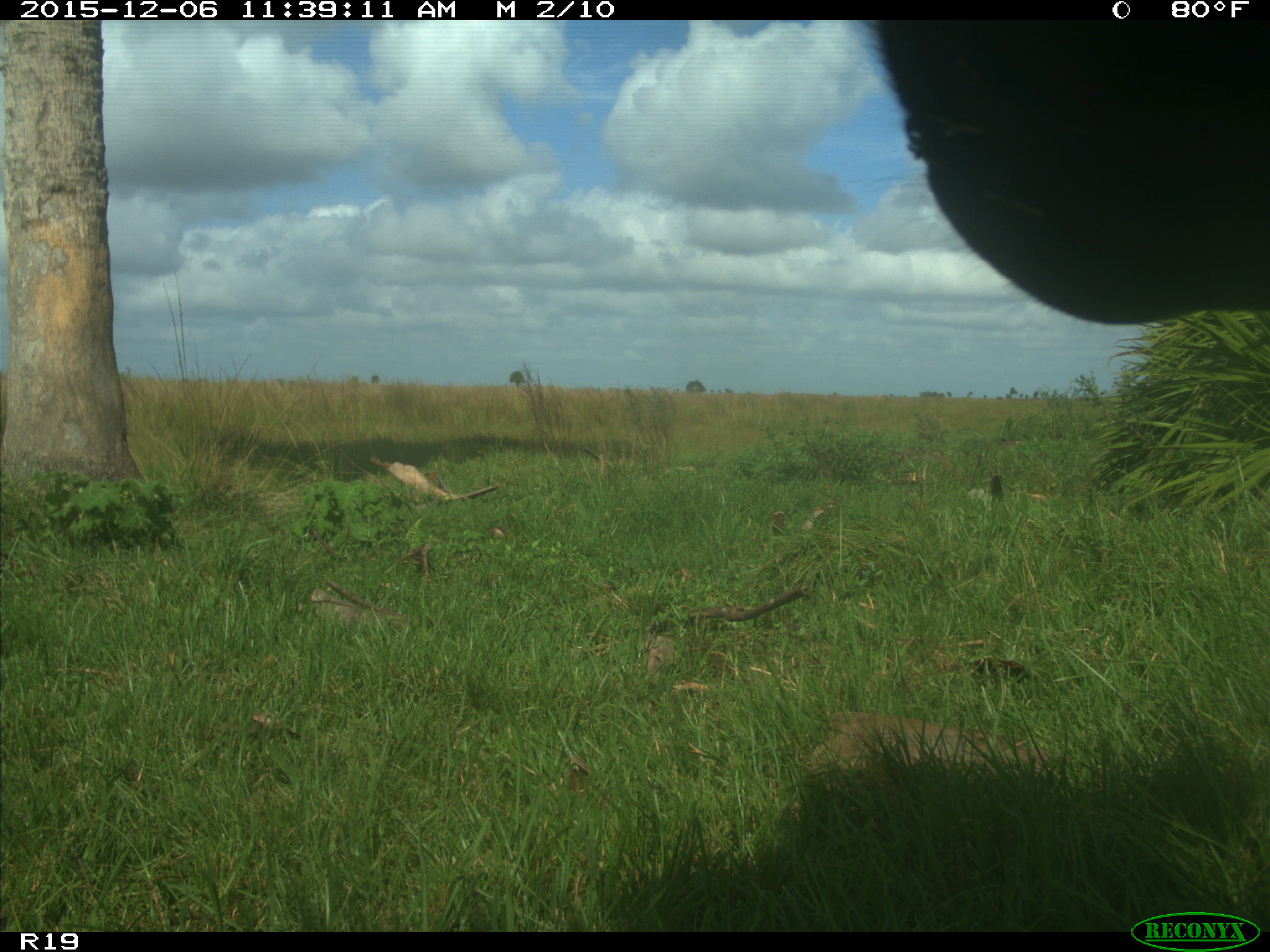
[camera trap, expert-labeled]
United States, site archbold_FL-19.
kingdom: Animalia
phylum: Chordata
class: Mammalia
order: Artiodactyla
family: Bovidae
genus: Bos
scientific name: Bos taurus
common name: domestic cow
Bos taurus (domestic cow).